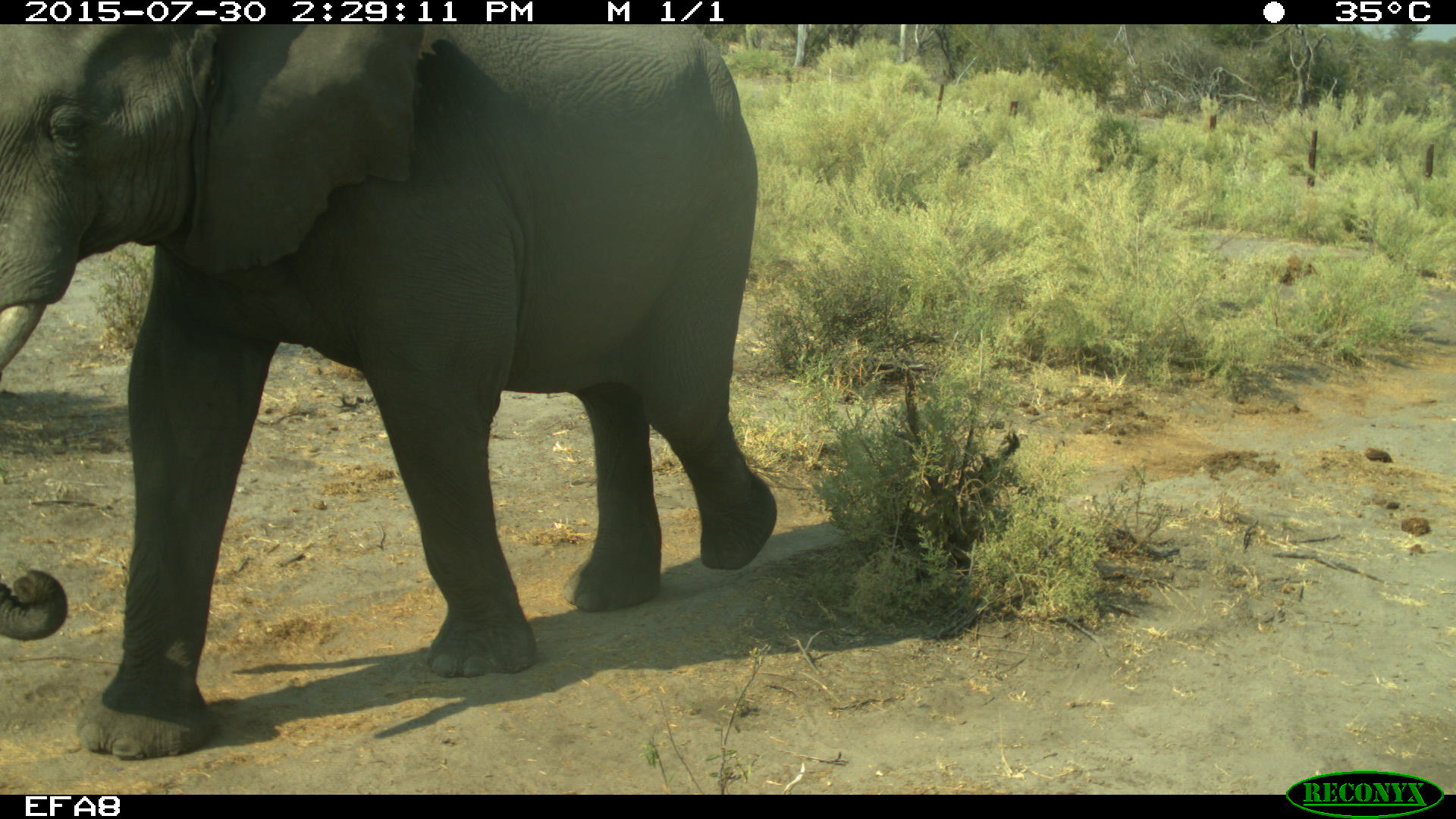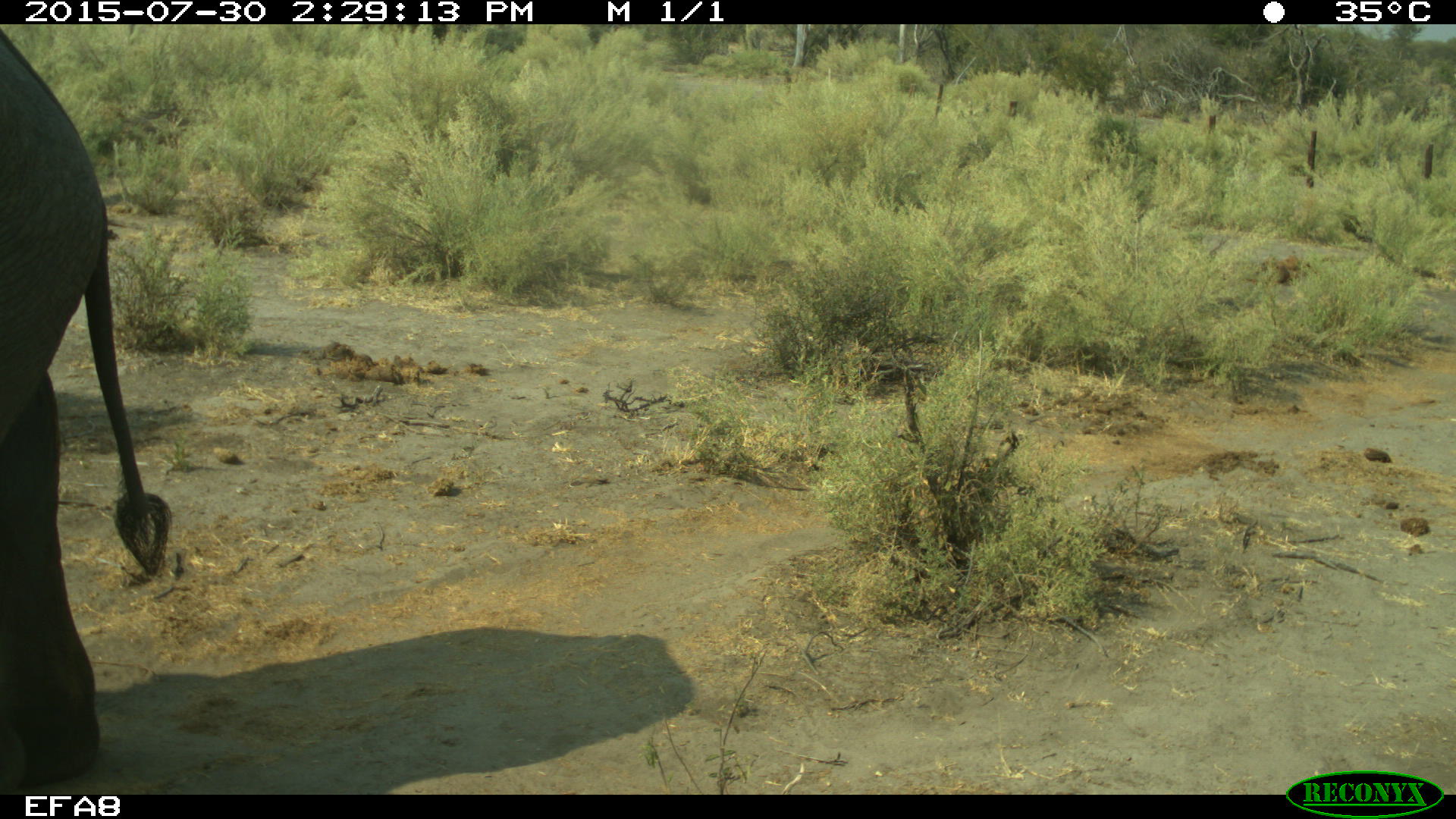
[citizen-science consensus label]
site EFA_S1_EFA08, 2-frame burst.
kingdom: Animalia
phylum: Chordata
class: Mammalia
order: Proboscidea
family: Elephantidae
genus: Loxodonta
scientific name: Loxodonta africana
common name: african bush elephant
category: elephant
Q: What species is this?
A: Elephant (african bush elephant) (Loxodonta africana).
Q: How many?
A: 1.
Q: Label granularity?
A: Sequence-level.